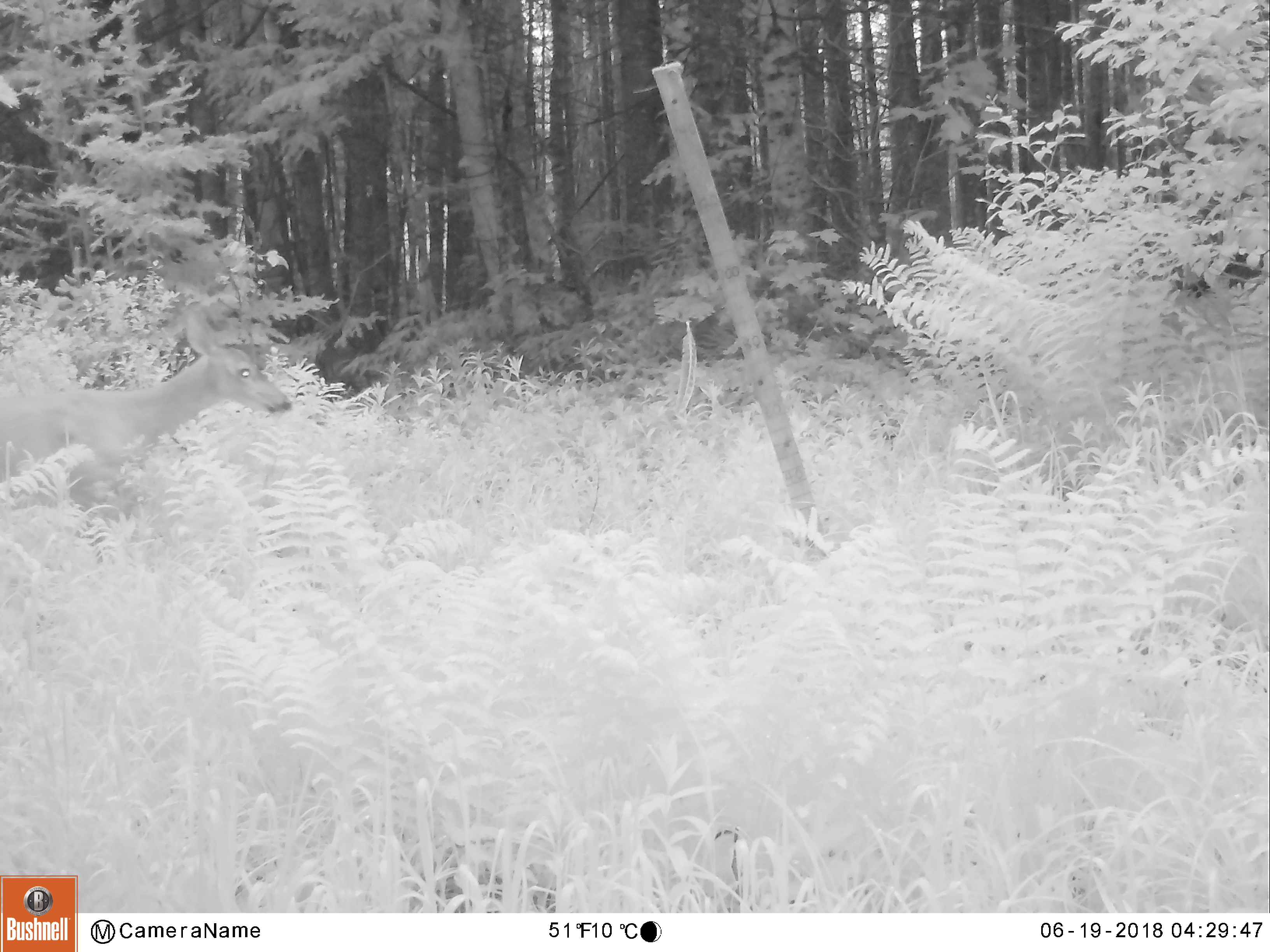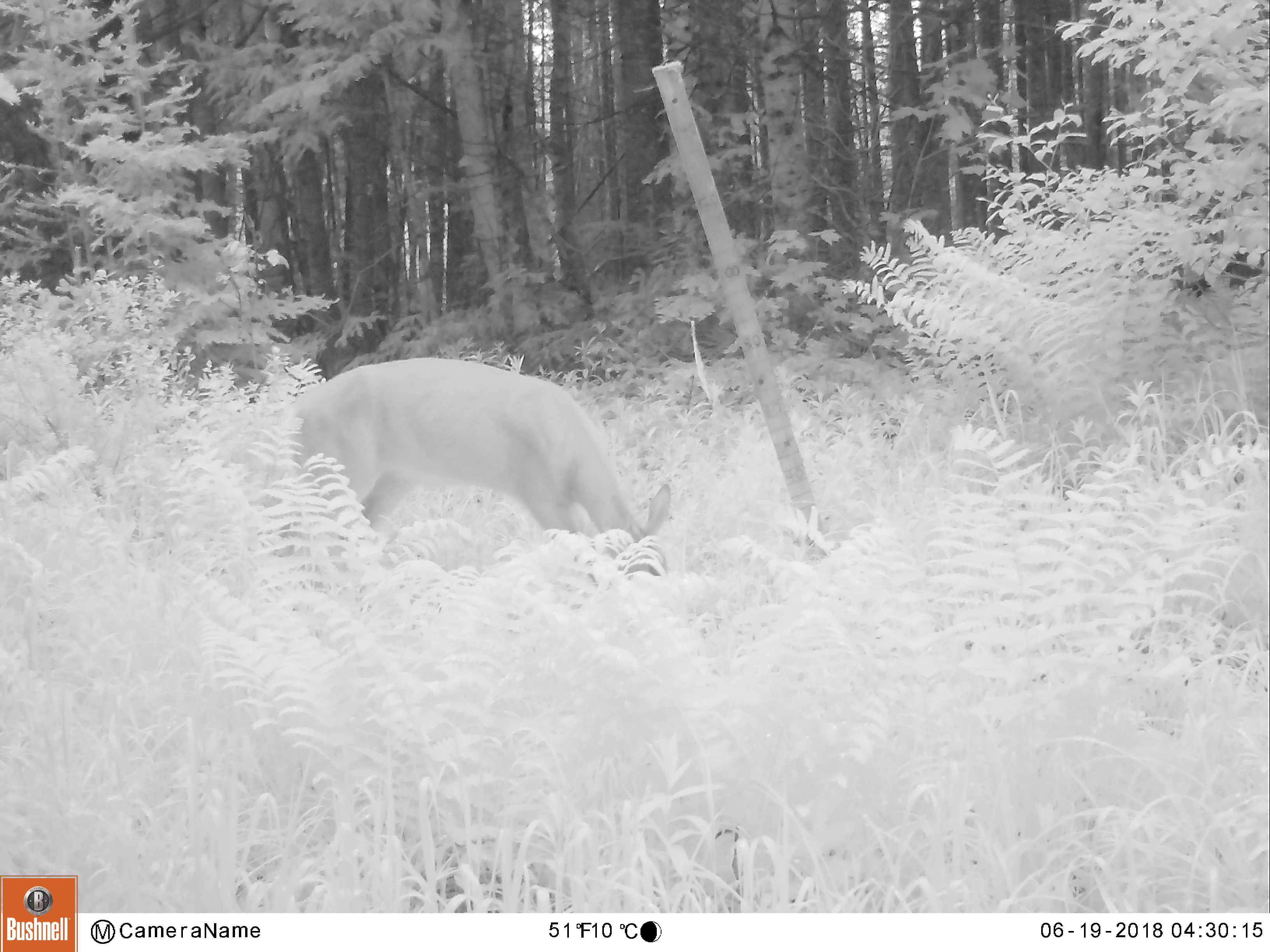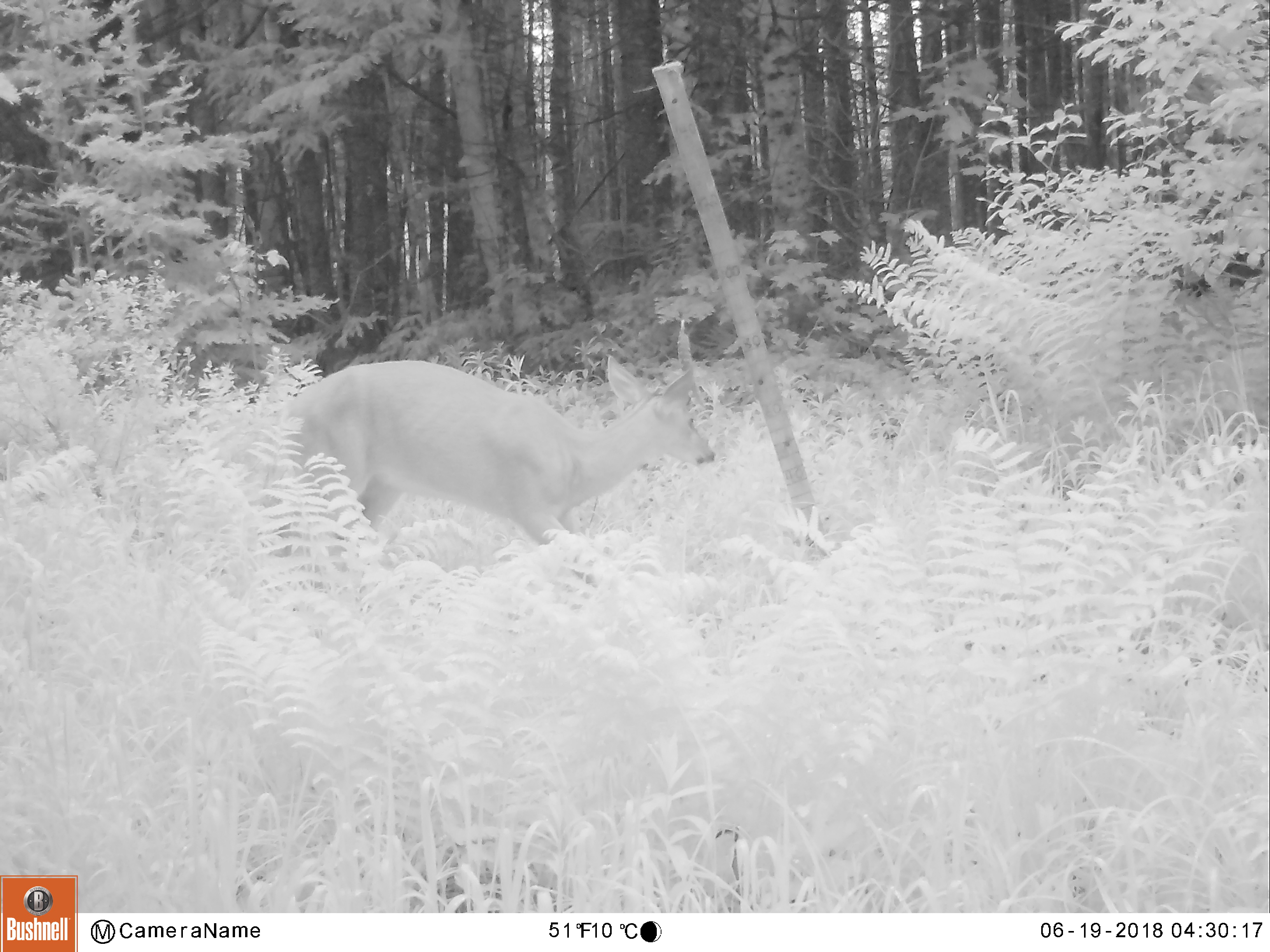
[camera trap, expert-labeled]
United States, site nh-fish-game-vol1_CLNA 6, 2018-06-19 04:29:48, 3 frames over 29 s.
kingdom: Animalia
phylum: Chordata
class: Mammalia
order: Artiodactyla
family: Cervidae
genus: Odocoileus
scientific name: Odocoileus virginianus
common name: white-tailed deer